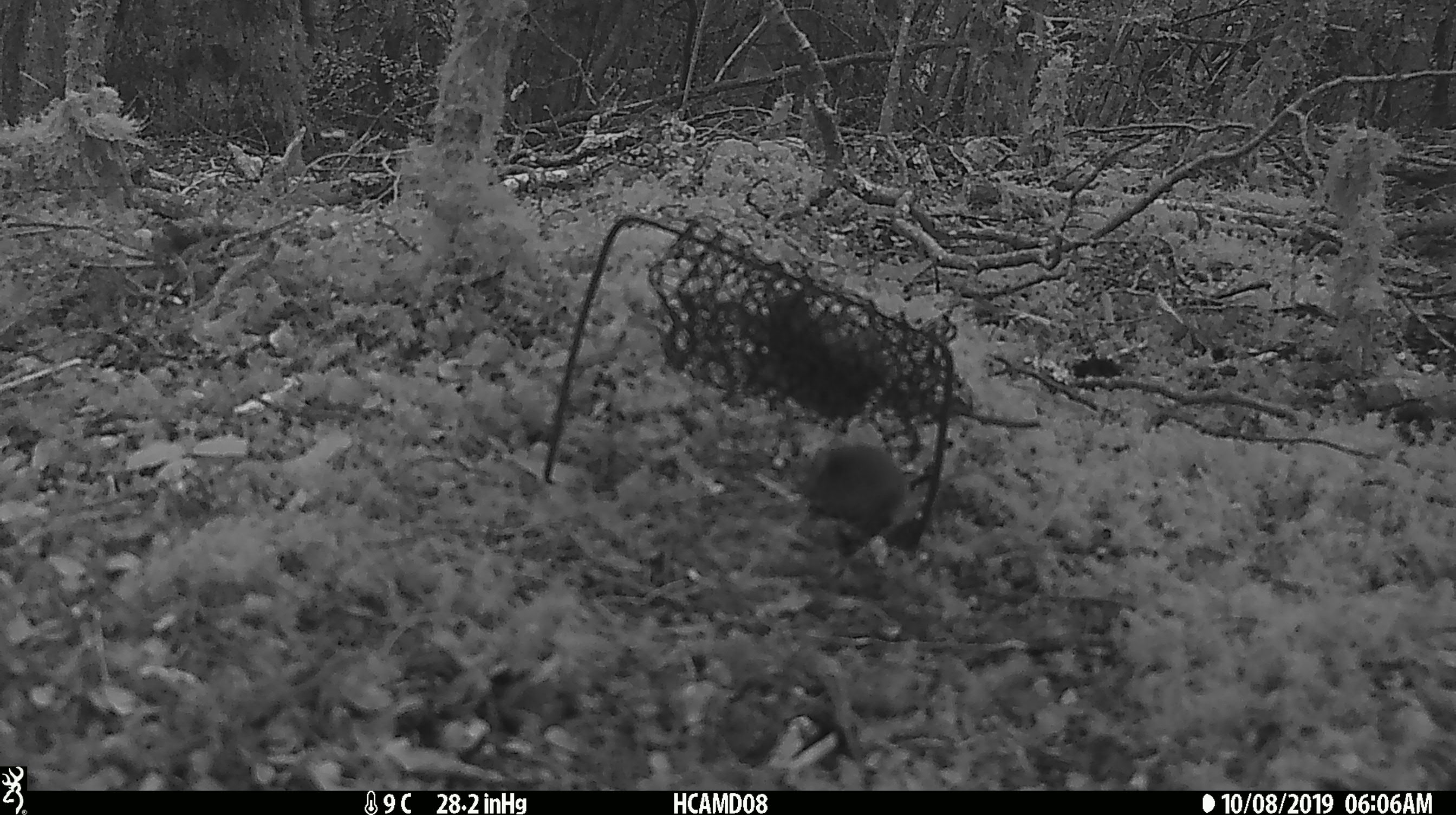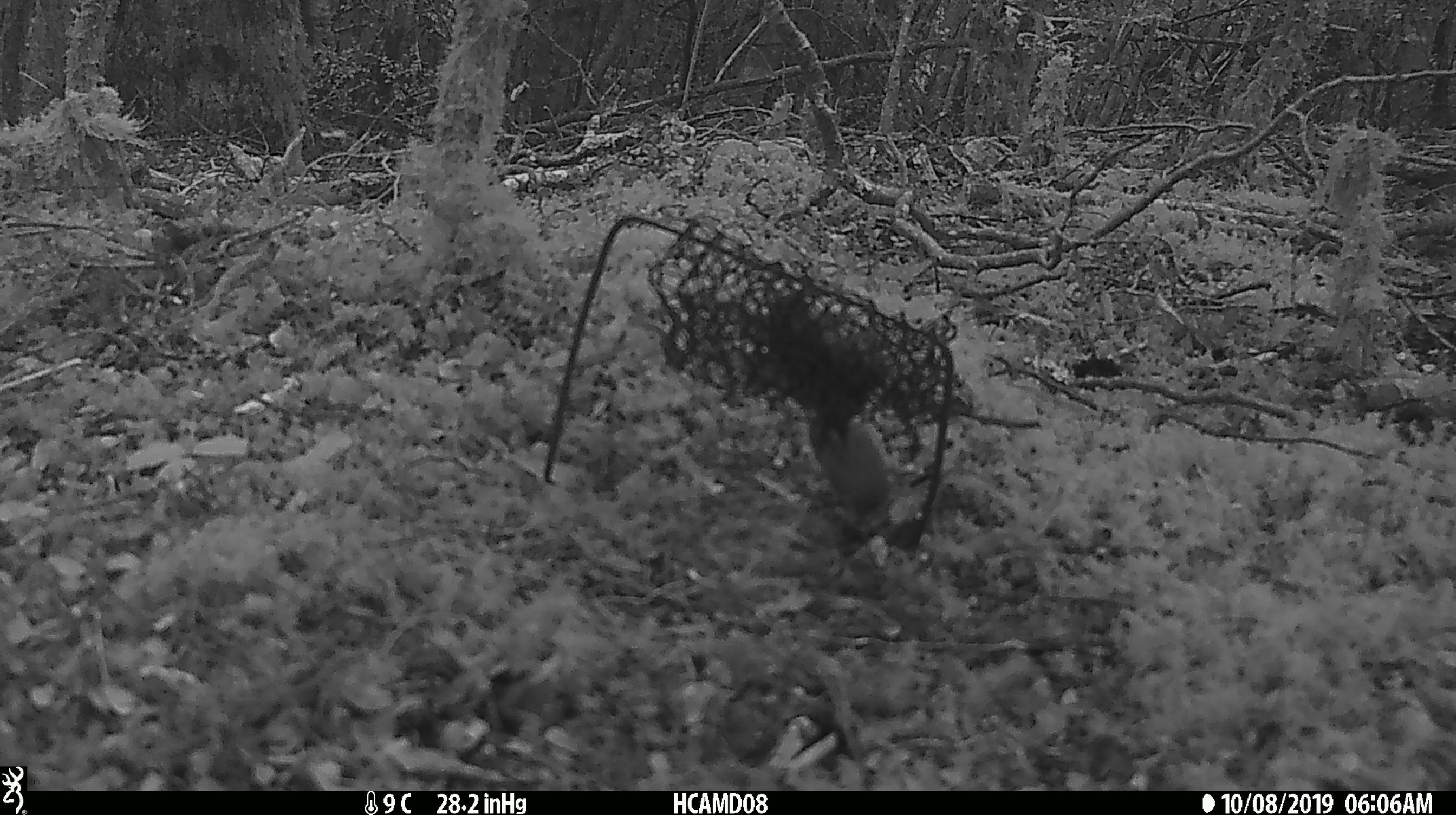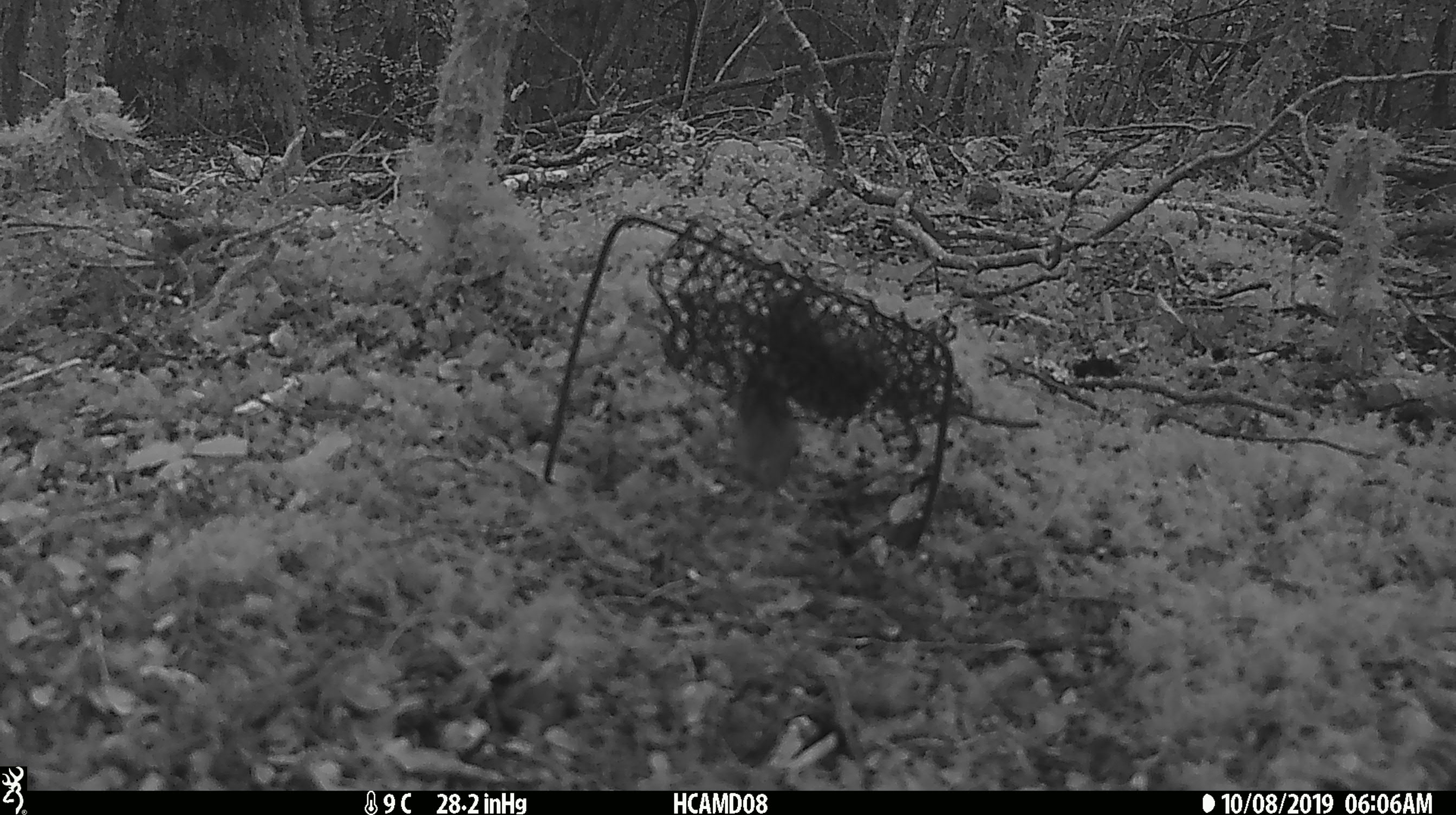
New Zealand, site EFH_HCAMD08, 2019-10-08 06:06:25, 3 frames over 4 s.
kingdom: Animalia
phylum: Chordata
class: Mammalia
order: Rodentia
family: Muridae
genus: Mus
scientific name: Mus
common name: mouse